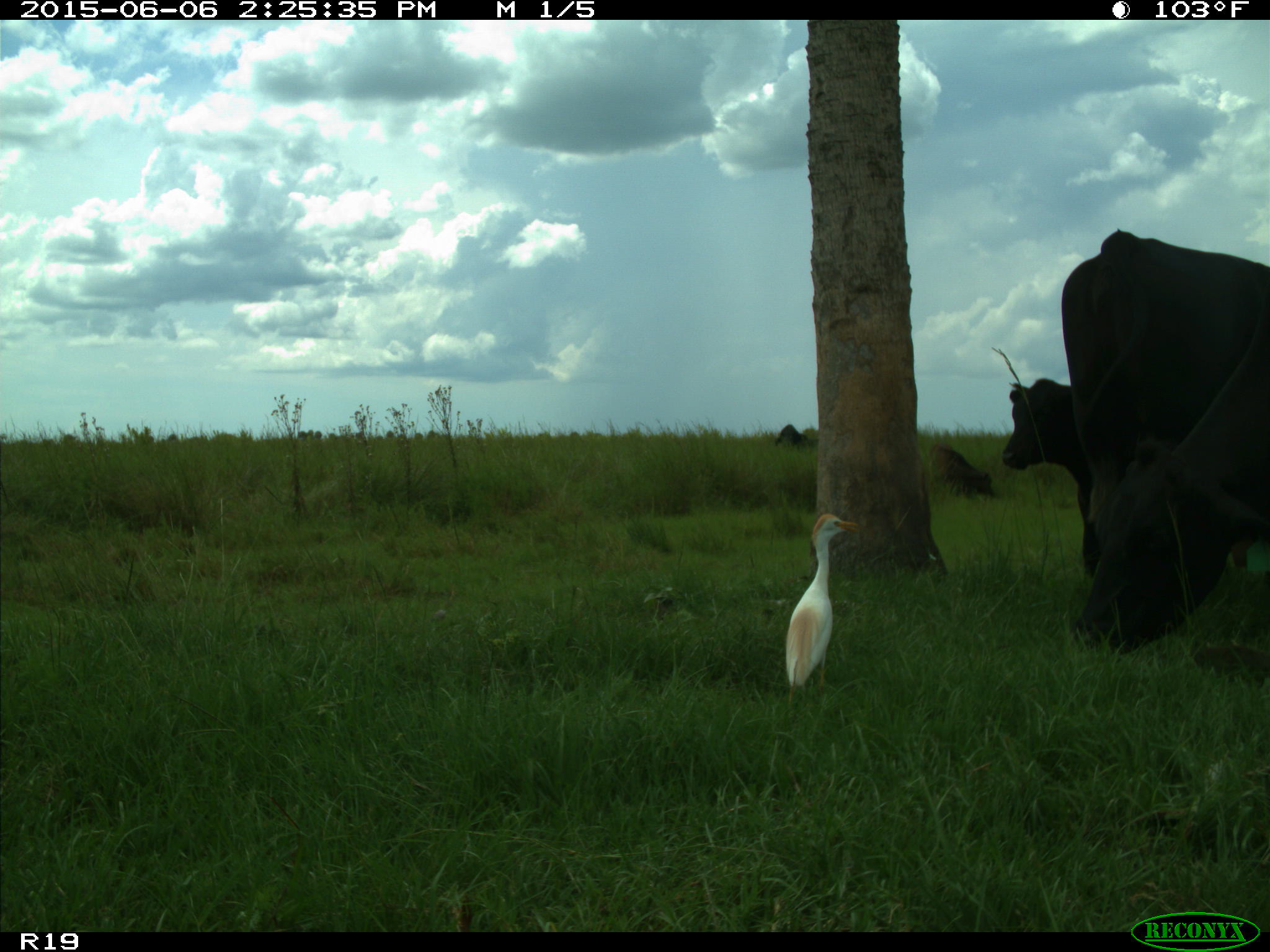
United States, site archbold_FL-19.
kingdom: Animalia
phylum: Chordata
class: Mammalia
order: Artiodactyla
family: Bovidae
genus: Bos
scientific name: Bos taurus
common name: domestic cow